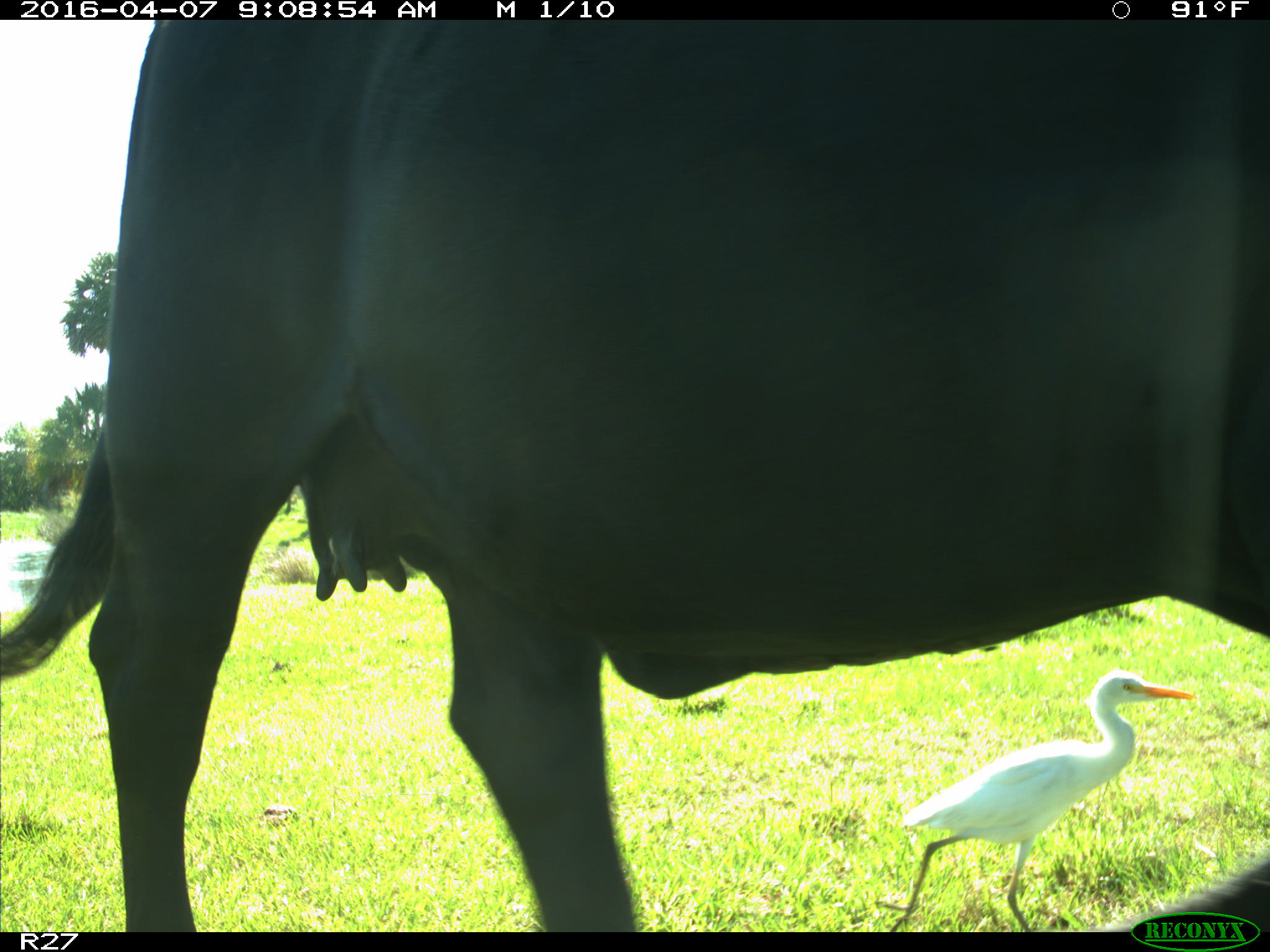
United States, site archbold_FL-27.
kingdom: Animalia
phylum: Chordata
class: Mammalia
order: Artiodactyla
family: Bovidae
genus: Bos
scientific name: Bos taurus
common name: domestic cow